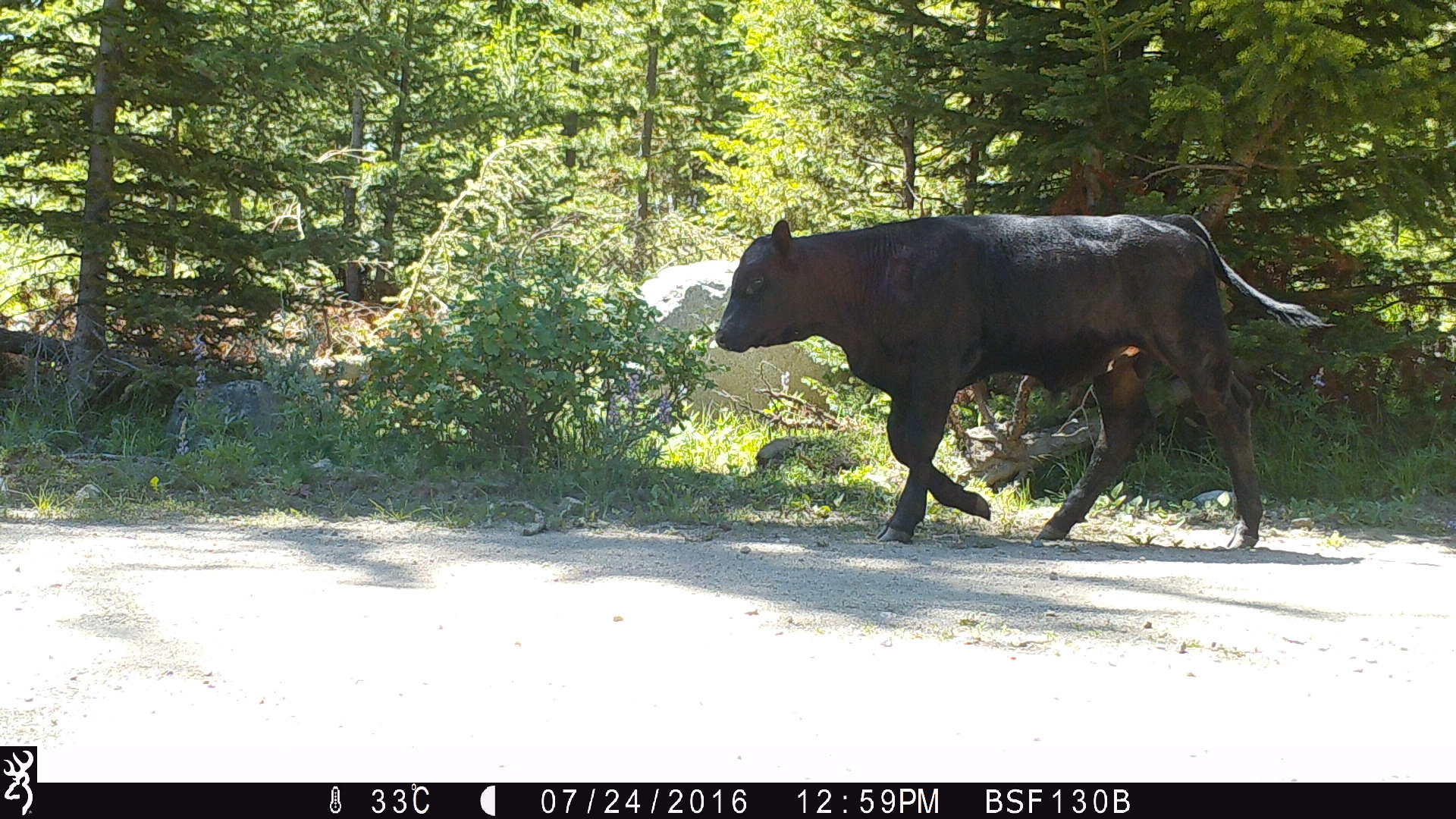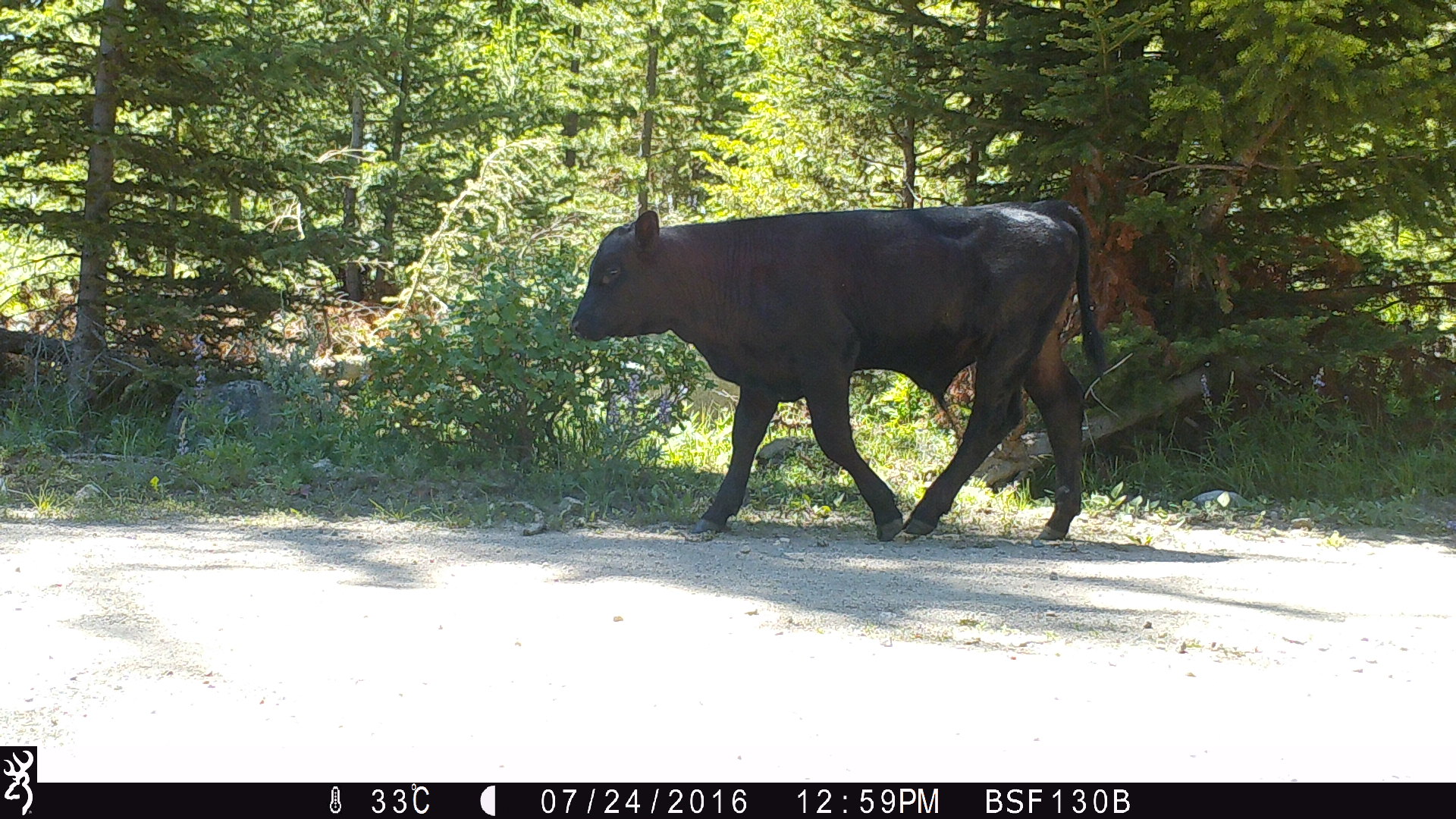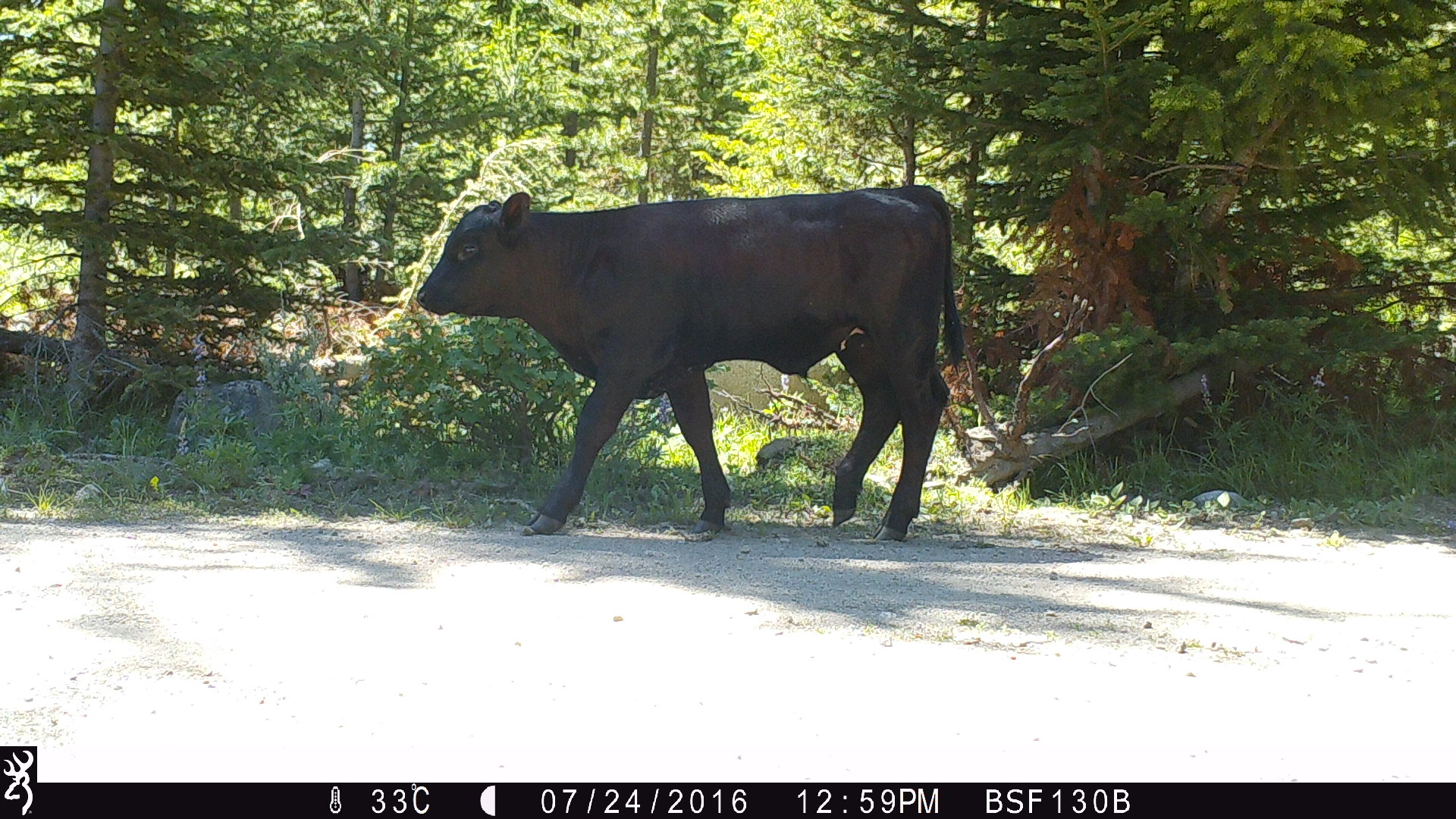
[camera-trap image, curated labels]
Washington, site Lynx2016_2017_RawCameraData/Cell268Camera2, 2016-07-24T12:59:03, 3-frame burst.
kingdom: Animalia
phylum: Chordata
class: Mammalia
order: Artiodactyla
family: Bovidae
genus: Bos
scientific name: Bos taurus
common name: domestic cattle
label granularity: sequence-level